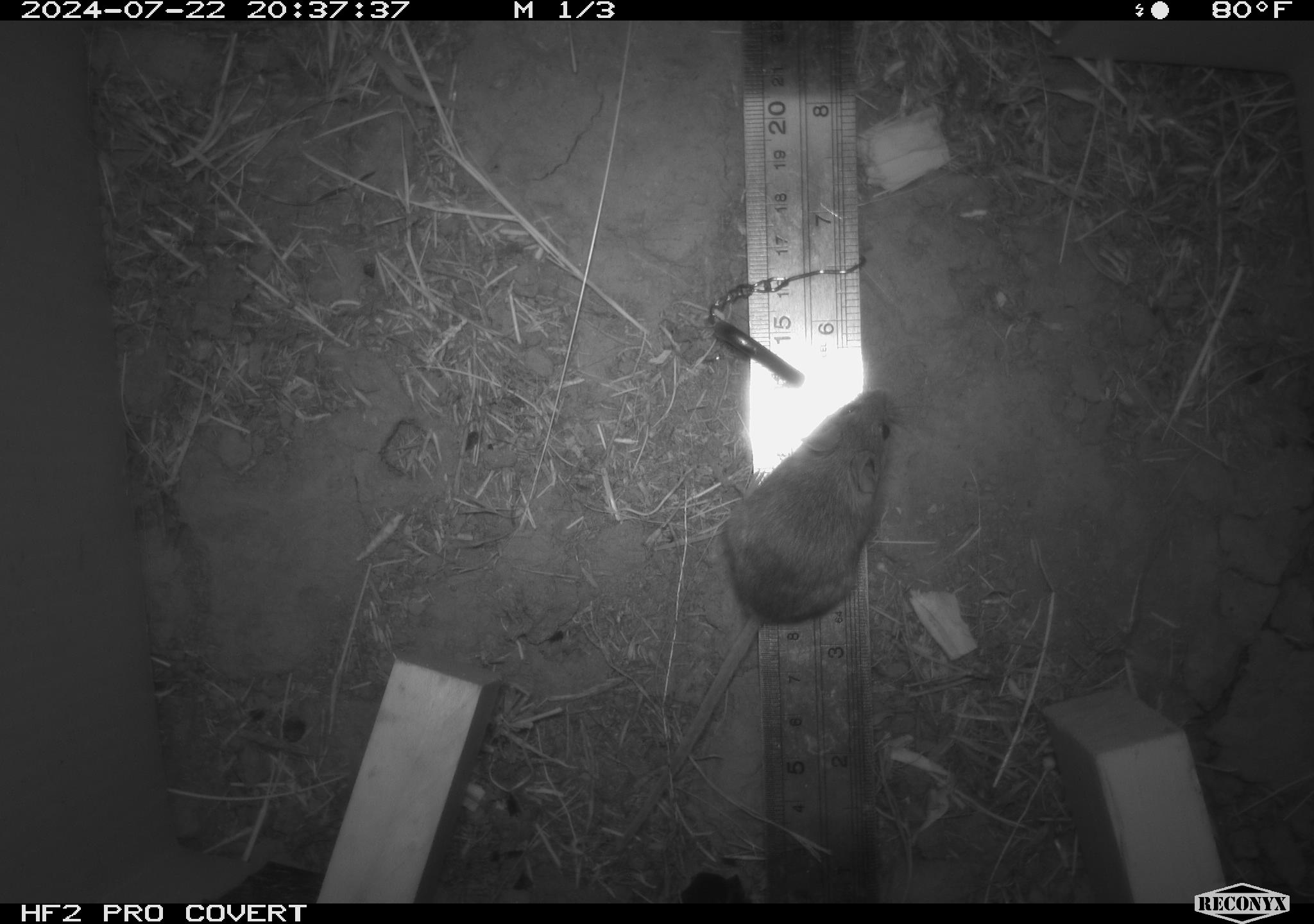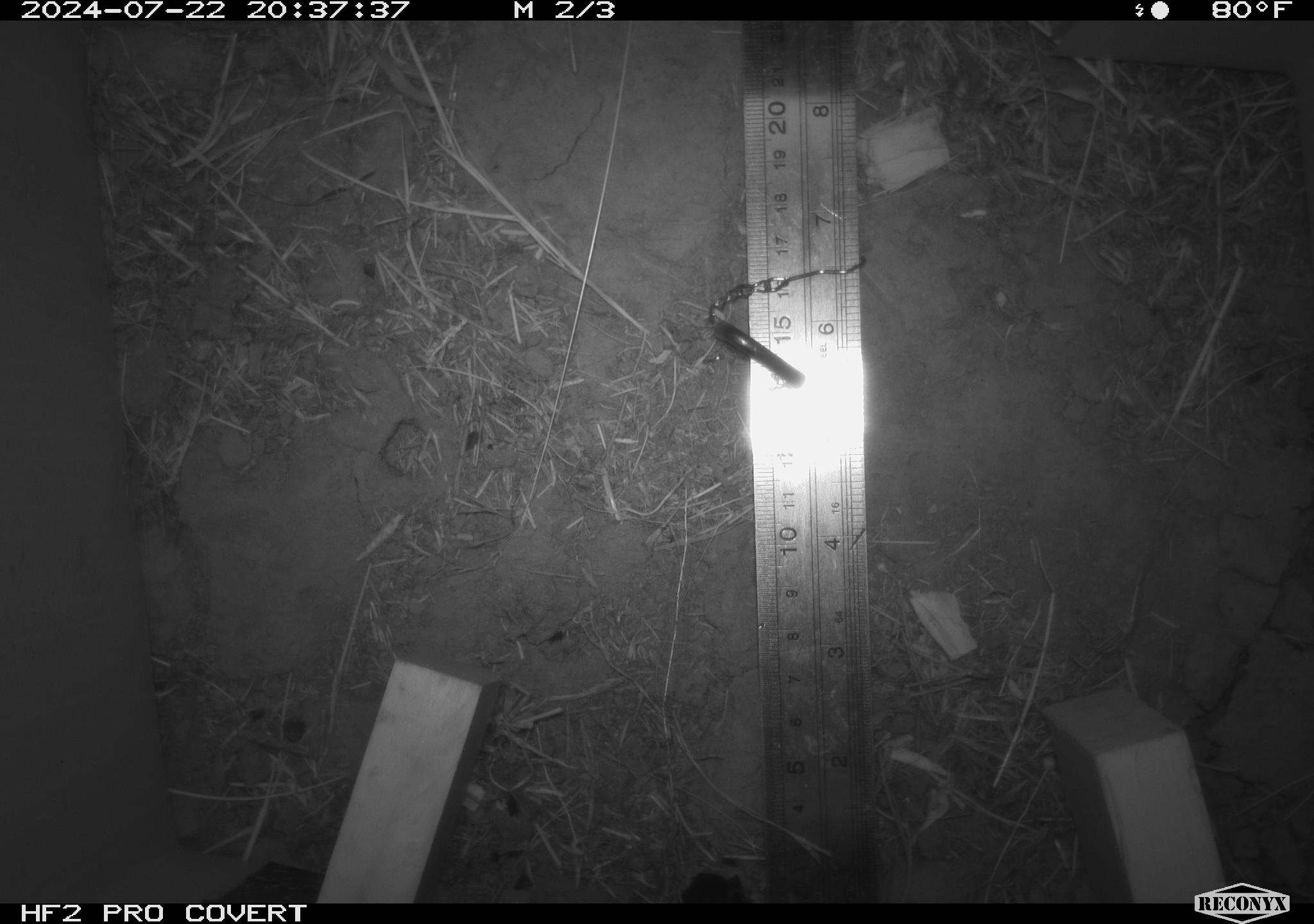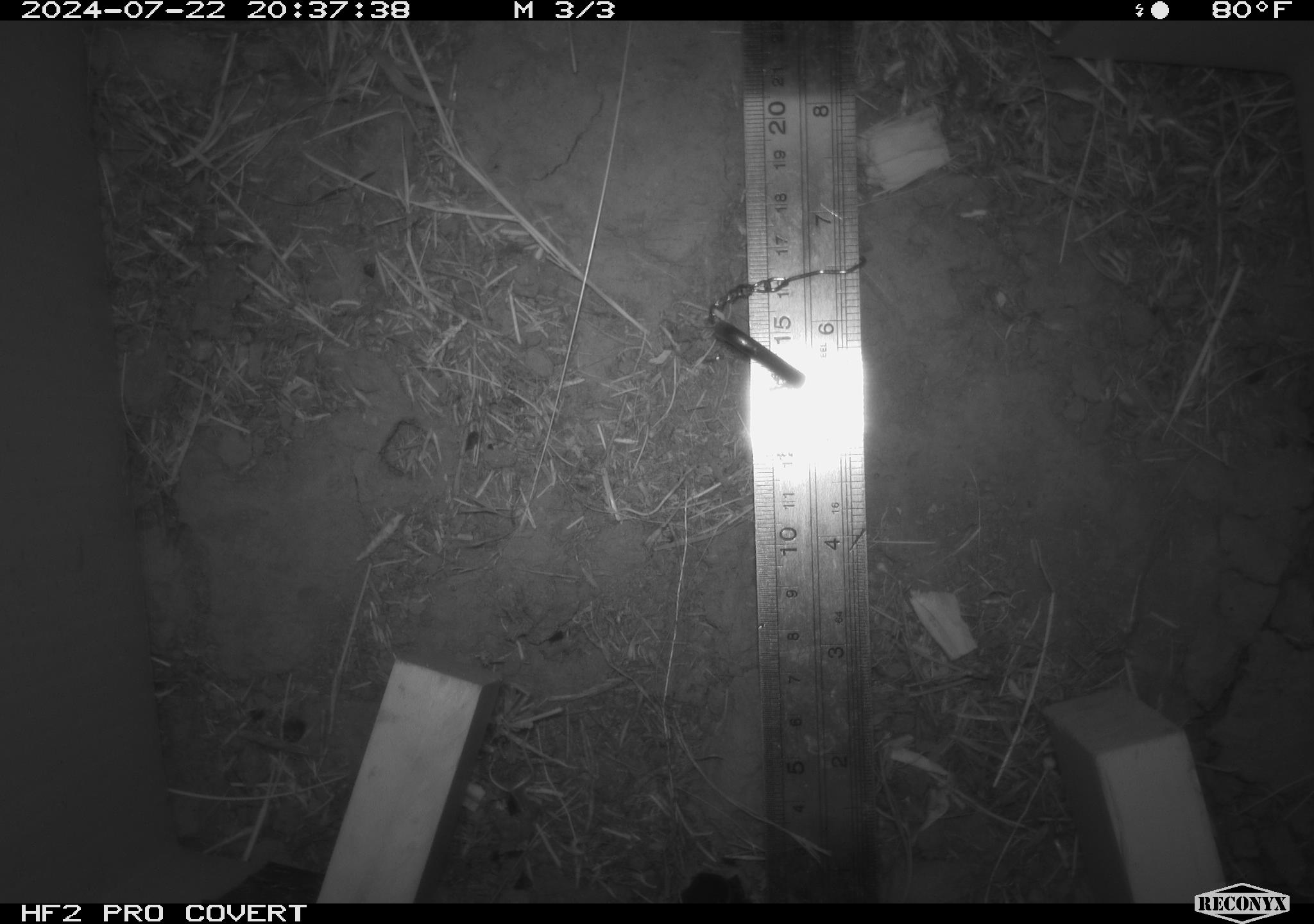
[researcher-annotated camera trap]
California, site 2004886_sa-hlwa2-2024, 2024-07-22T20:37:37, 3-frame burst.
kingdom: Animalia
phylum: Chordata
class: Mammalia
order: Rodentia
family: Cricetidae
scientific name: Arvicolinae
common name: voles, lemmings, and muskrats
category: arvicolinae subfamily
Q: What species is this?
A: Arvicolinae subfamily (voles, lemmings, and muskrats) (Arvicolinae).